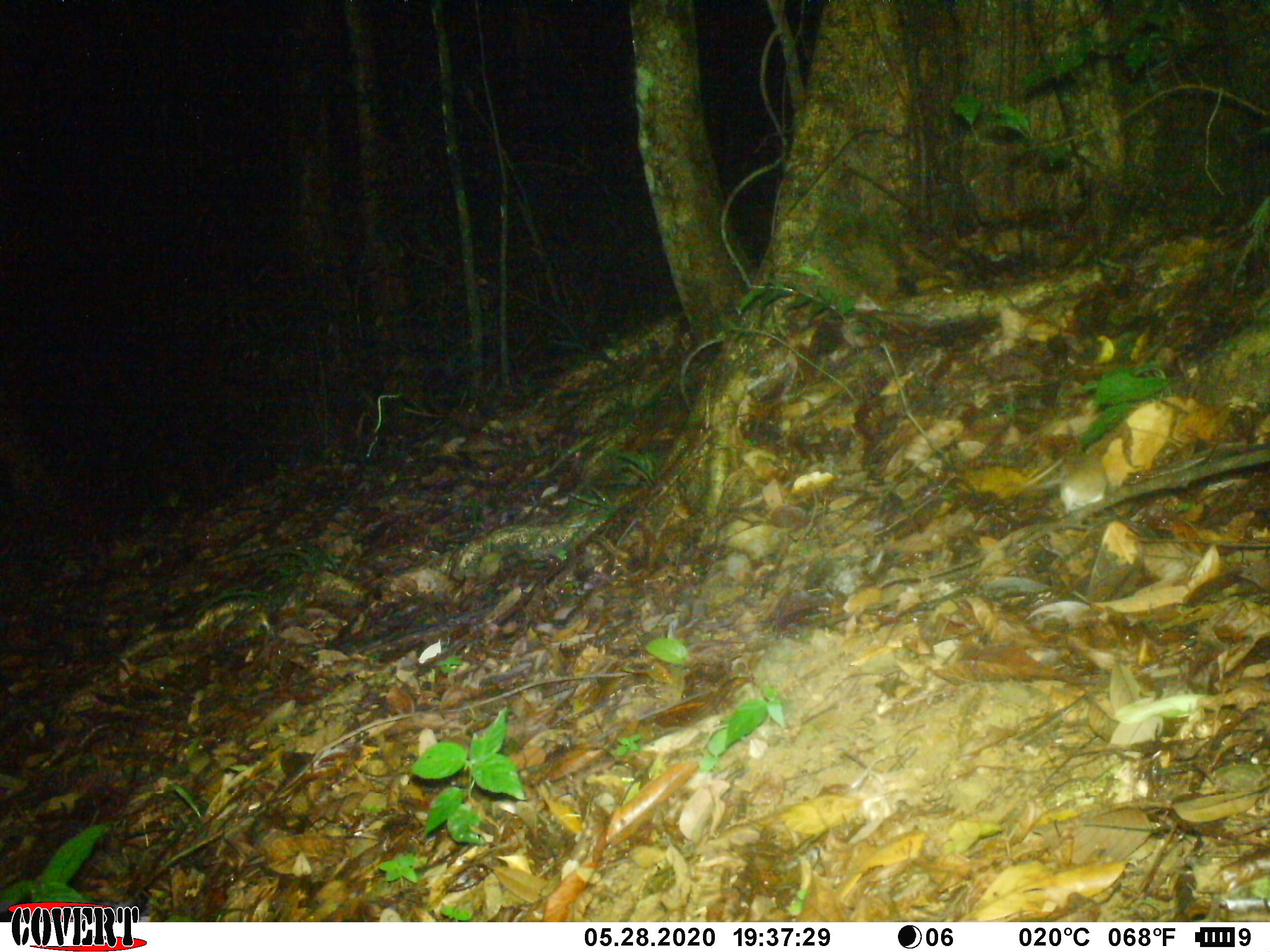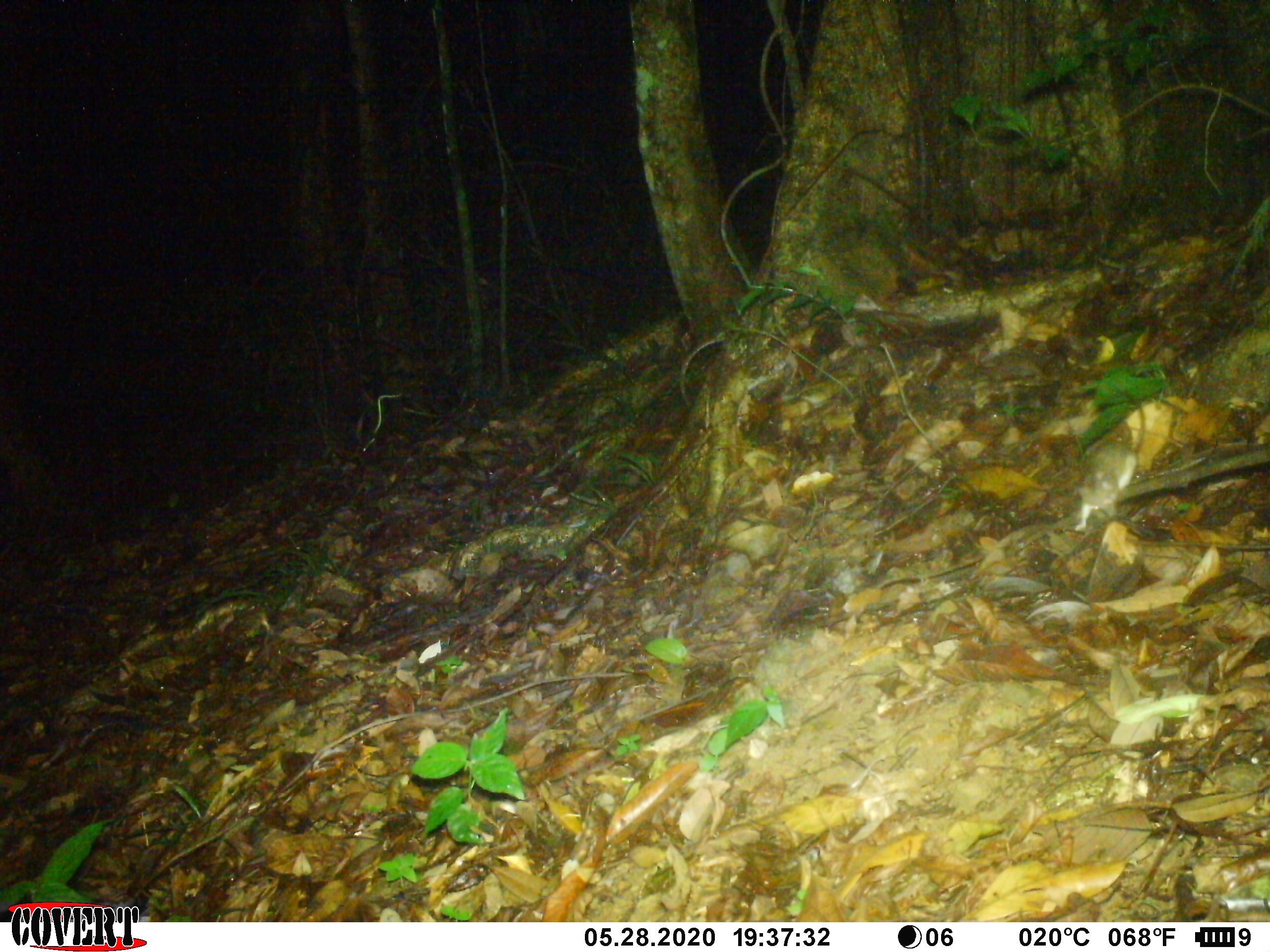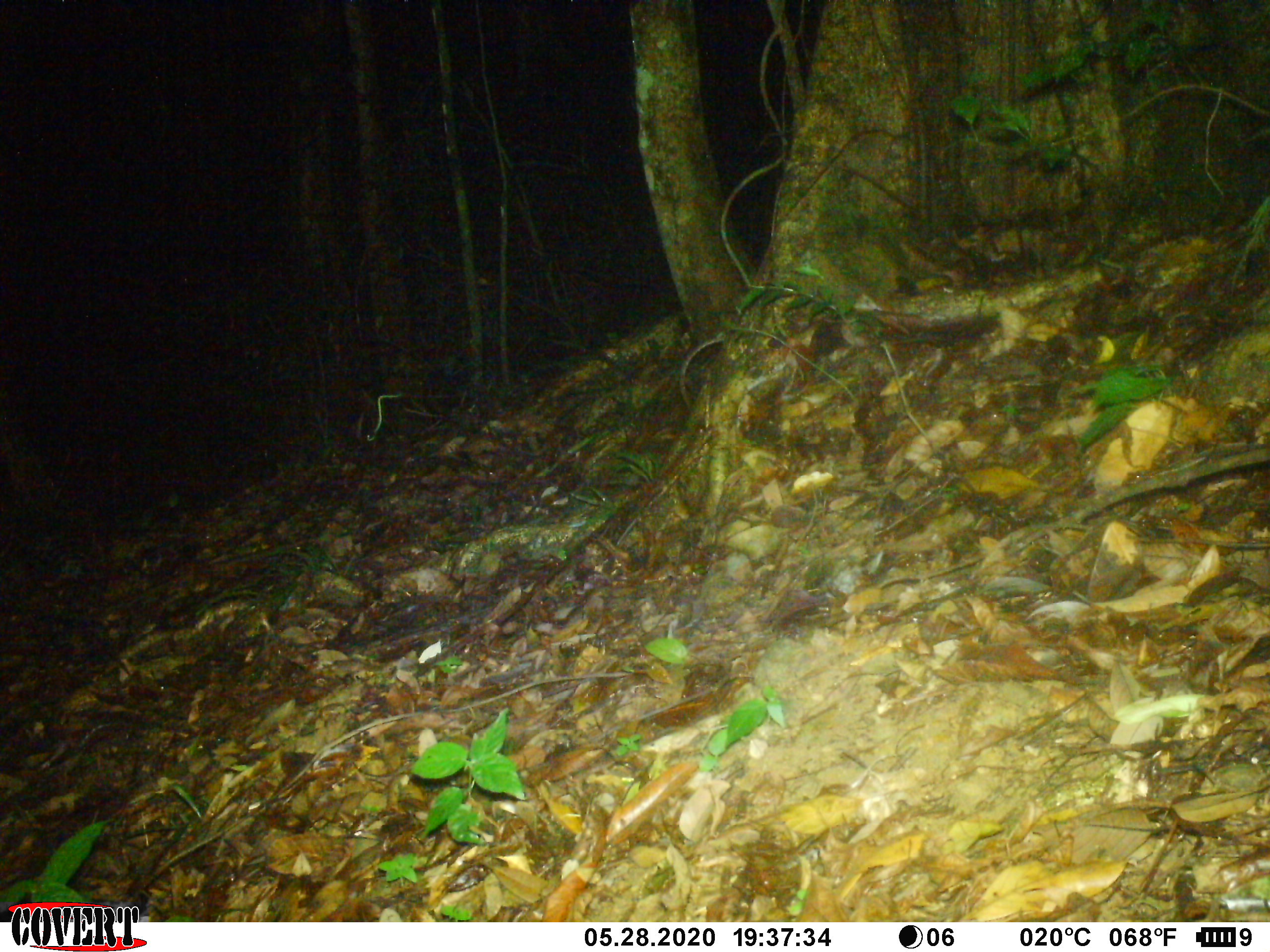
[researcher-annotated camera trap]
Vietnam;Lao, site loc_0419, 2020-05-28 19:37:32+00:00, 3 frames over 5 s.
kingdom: Animalia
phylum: Chordata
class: Mammalia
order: Rodentia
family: Muridae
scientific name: Muridae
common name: old-world mice and rats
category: unidentified murid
Unidentified murid (old-world mice and rats) (Muridae). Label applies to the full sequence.